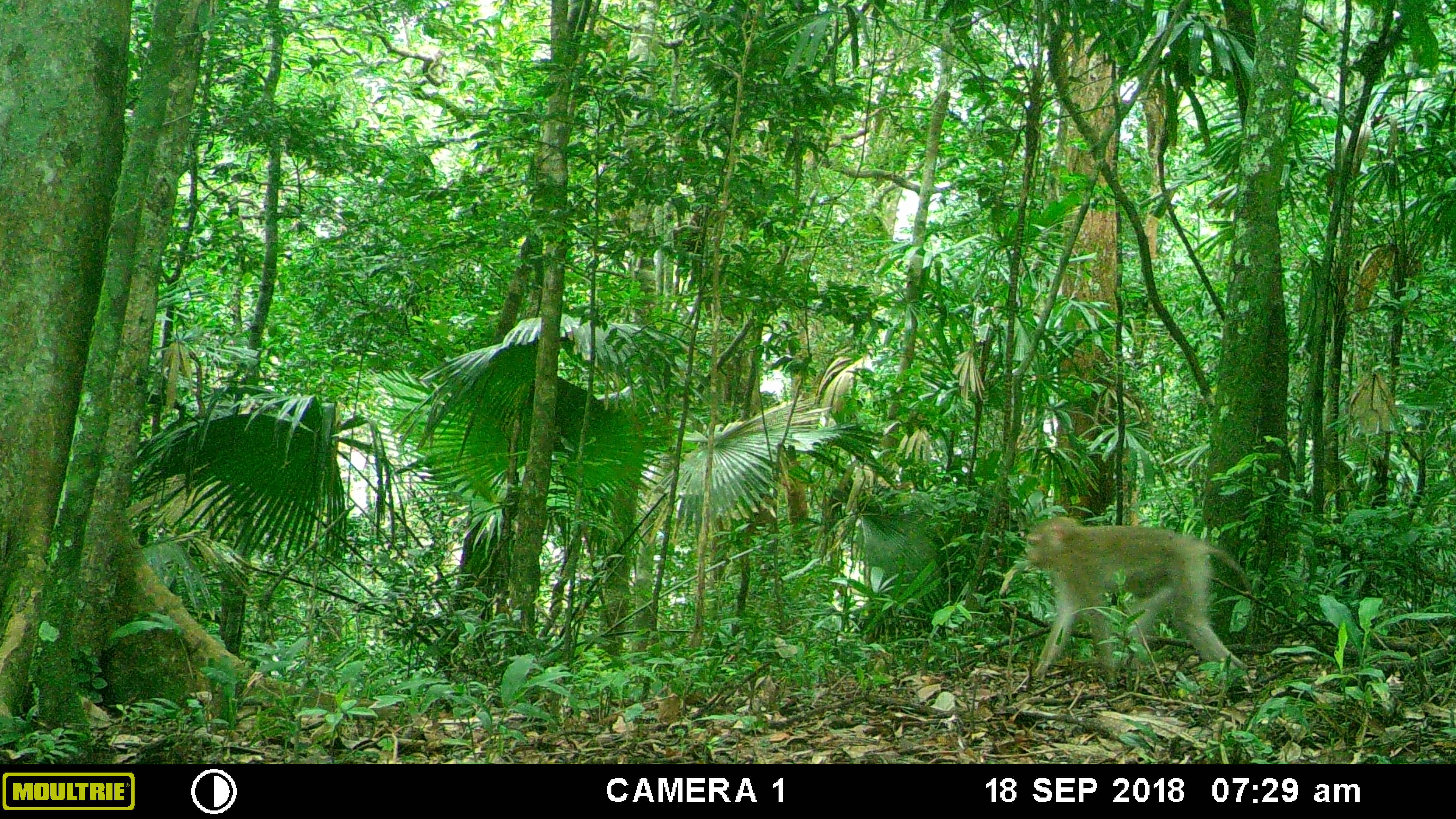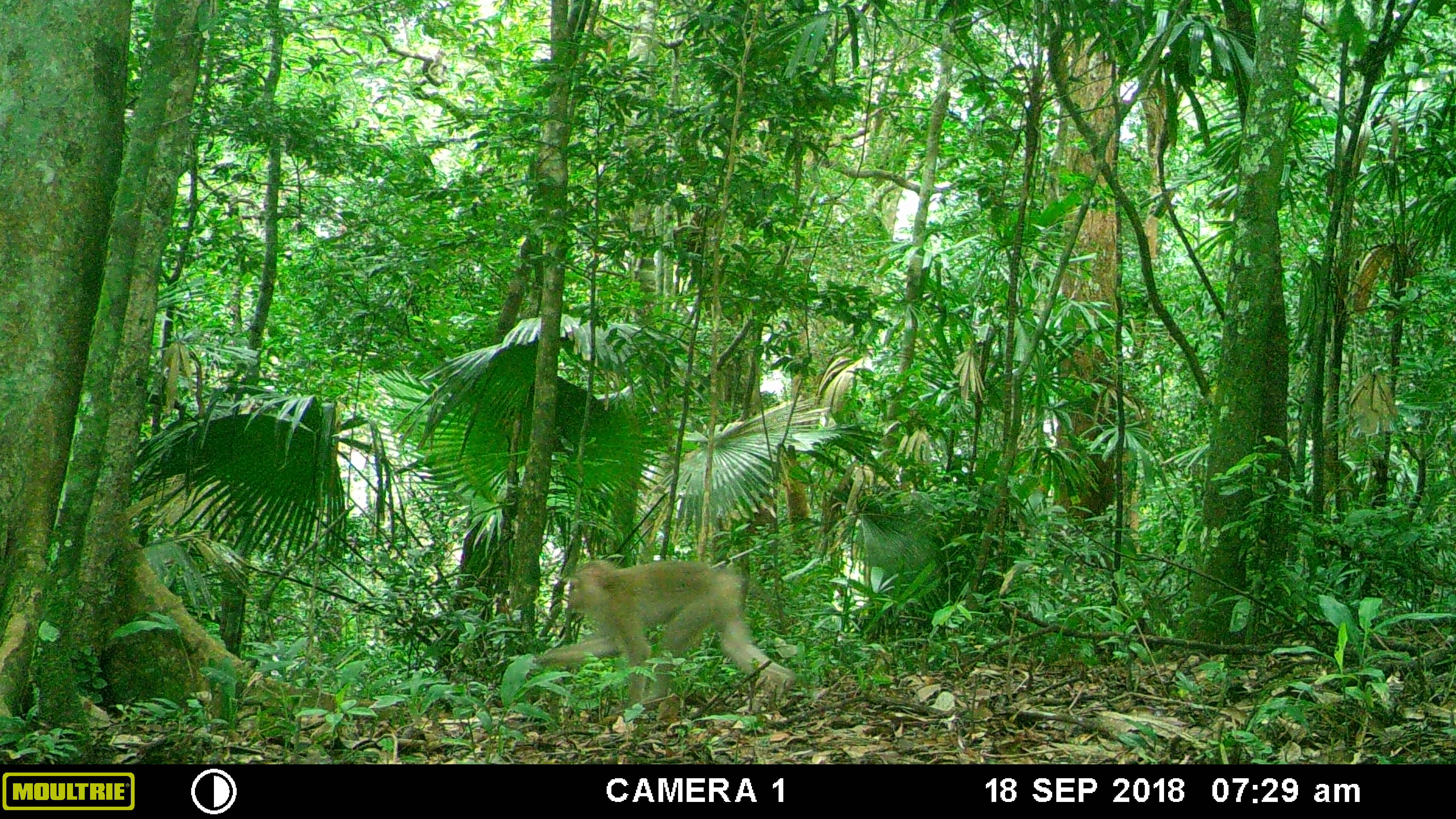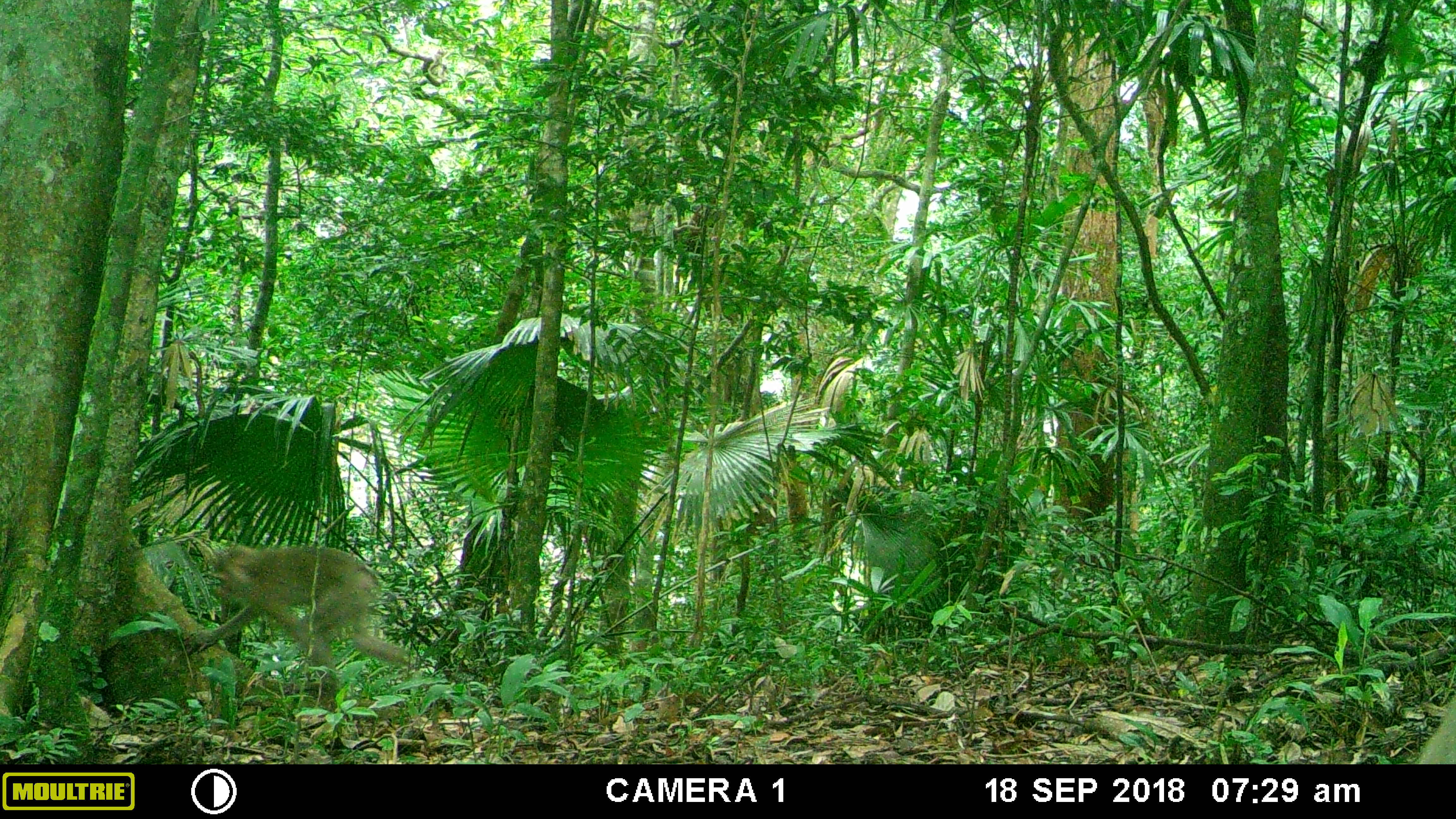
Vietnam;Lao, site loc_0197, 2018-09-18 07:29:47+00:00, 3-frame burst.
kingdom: Animalia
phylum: Chordata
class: Mammalia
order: Primates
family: Cercopithecidae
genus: Macaca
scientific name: Macaca nemestrina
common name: pig-tailed macaque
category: pig tailed macaque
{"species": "pig tailed macaque (pig-tailed macaque) (Macaca nemestrina)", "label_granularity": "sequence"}